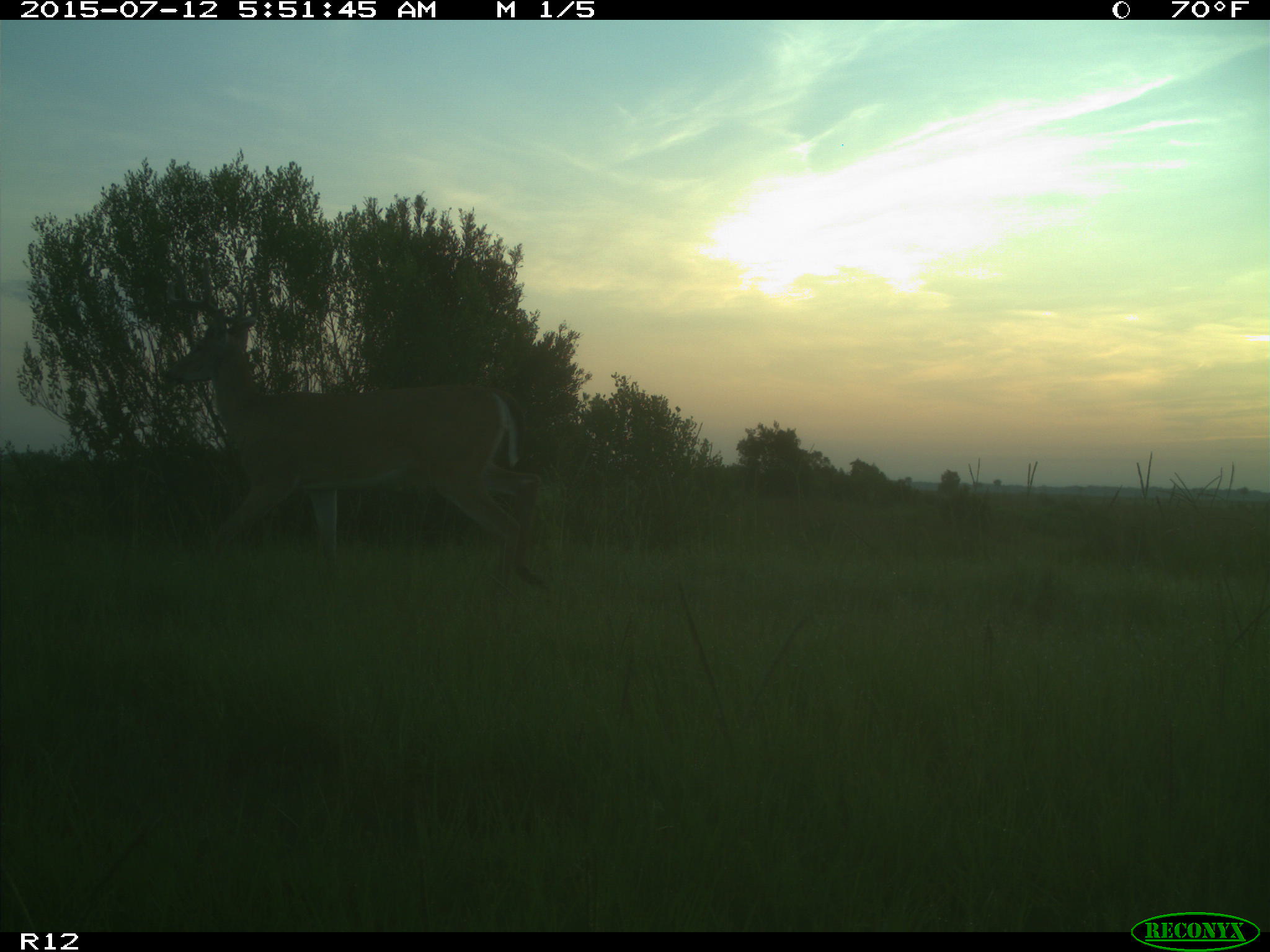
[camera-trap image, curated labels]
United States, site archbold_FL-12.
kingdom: Animalia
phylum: Chordata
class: Mammalia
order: Artiodactyla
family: Cervidae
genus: Odocoileus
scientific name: Odocoileus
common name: deer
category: unidentified deer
Unidentified deer (deer) (Odocoileus).